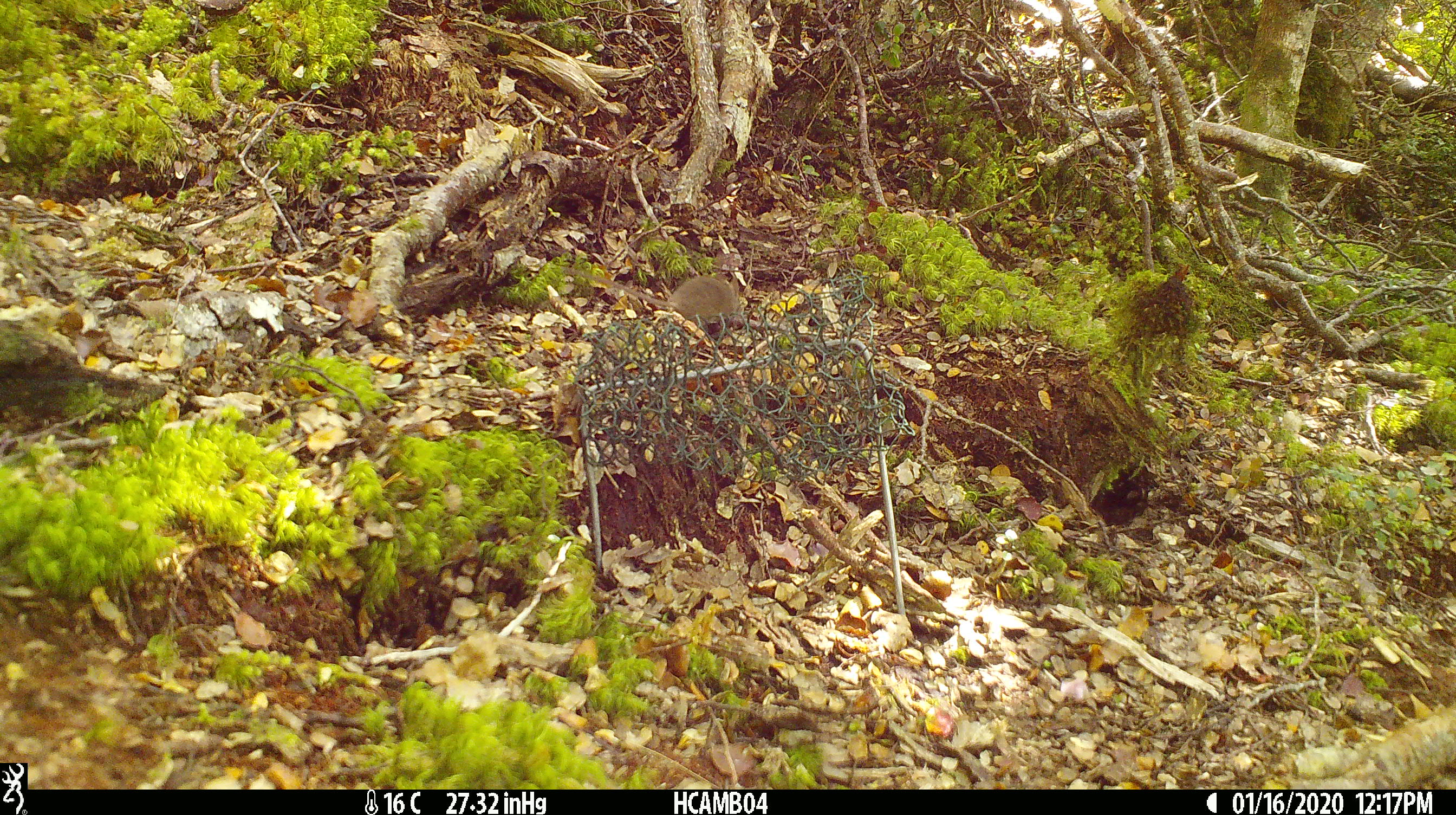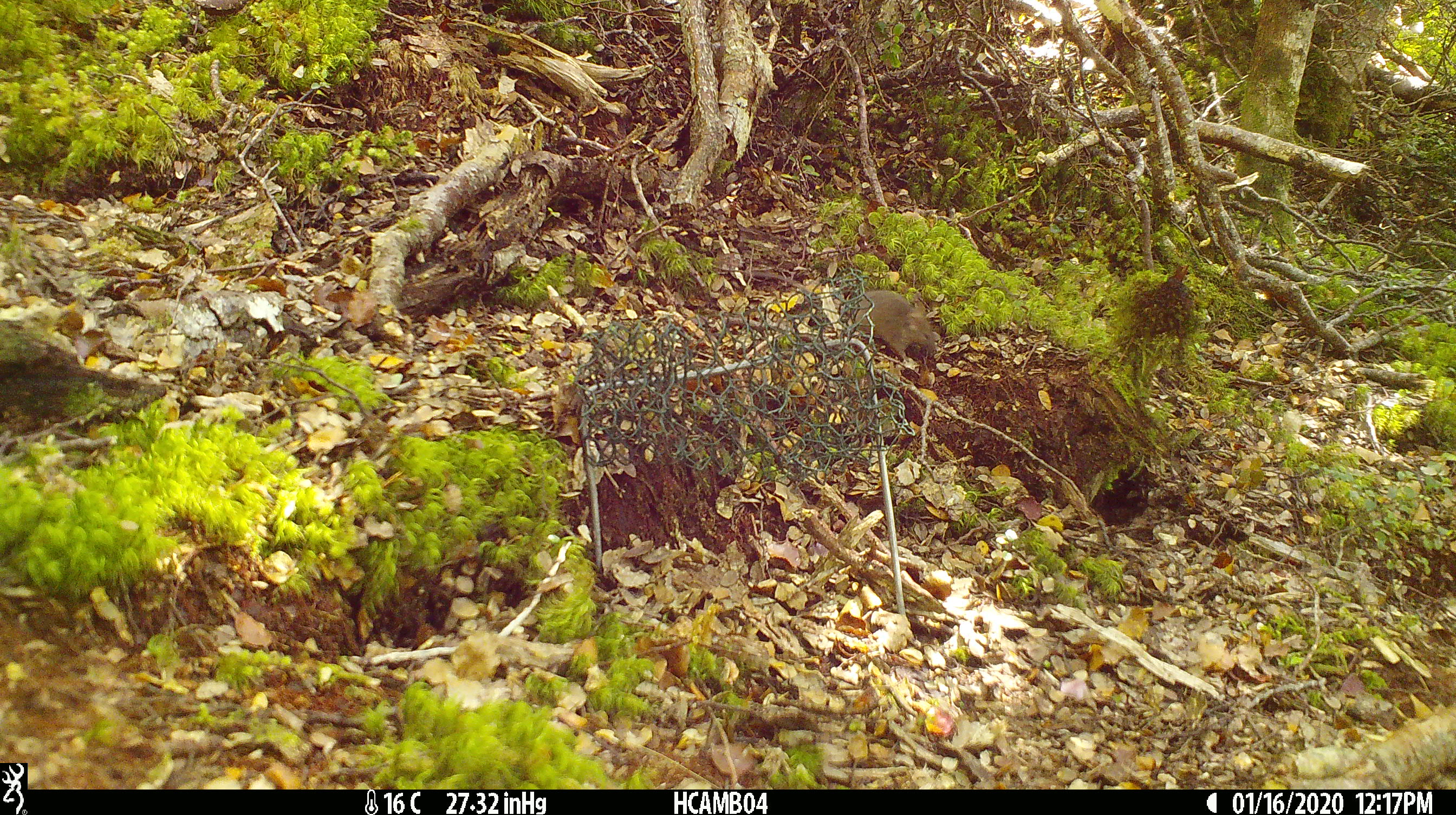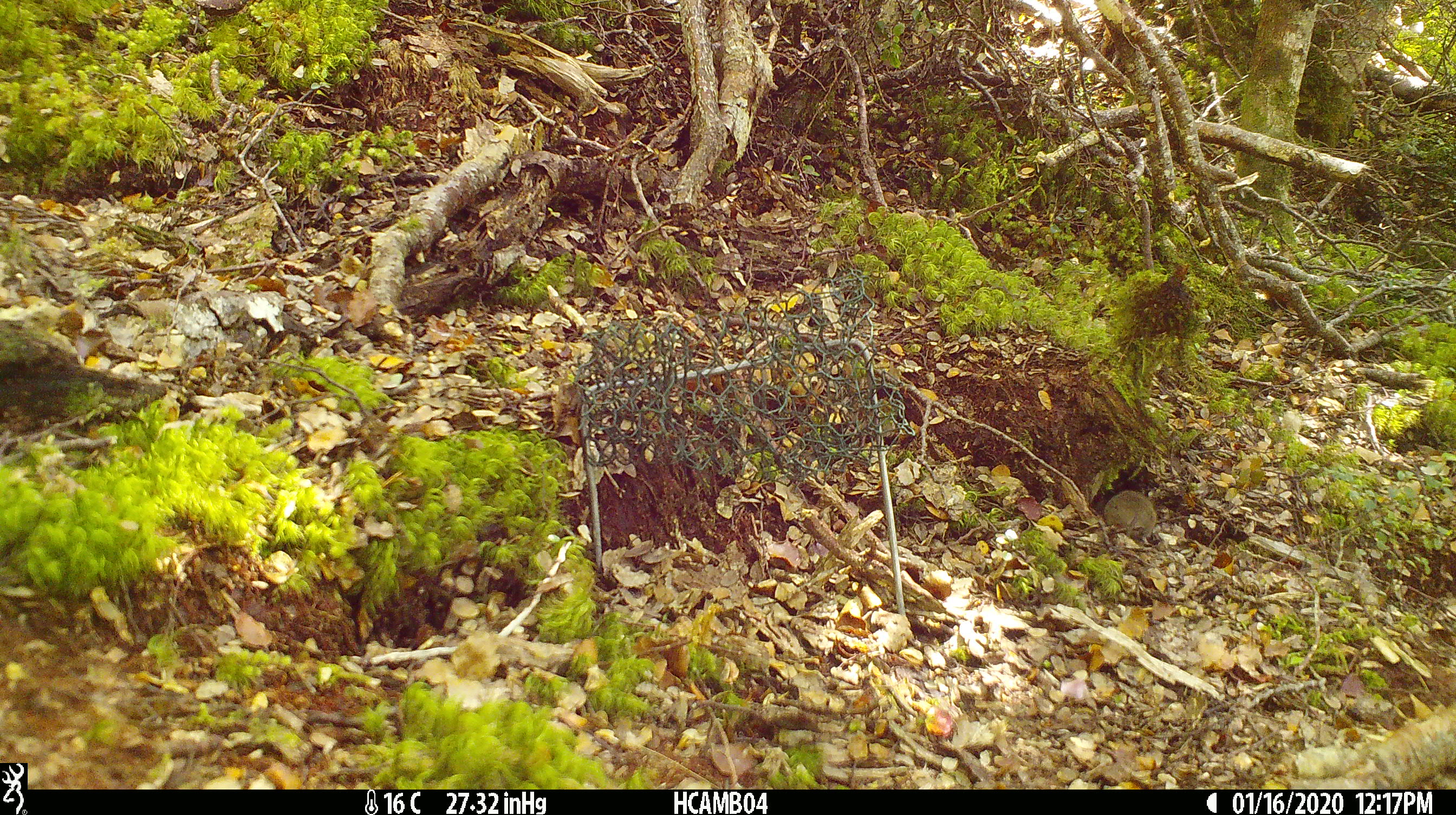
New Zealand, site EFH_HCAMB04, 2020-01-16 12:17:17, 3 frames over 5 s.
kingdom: Animalia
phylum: Chordata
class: Mammalia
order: Rodentia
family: Muridae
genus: Mus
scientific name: Mus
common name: mouse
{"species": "mouse (Mus)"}